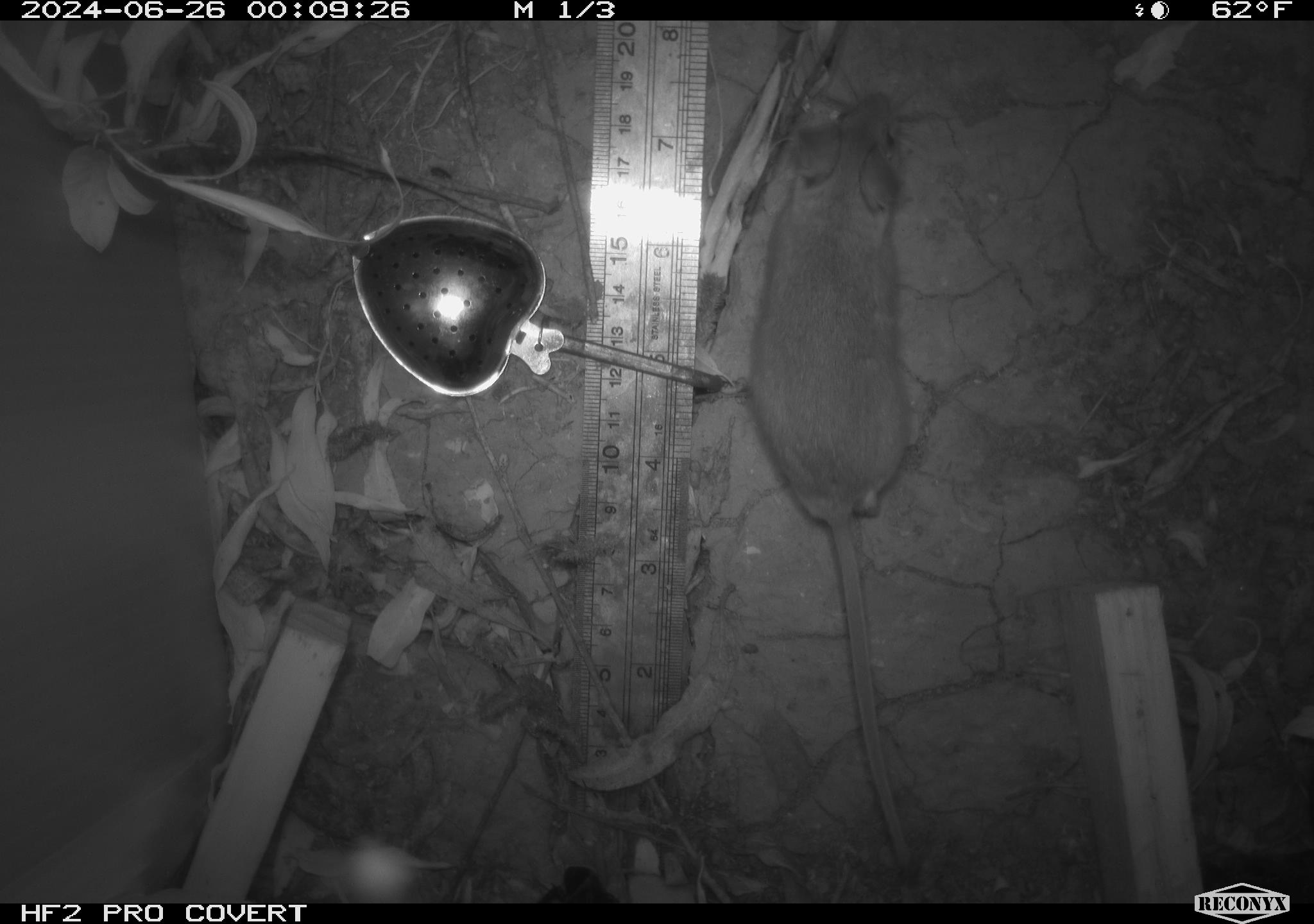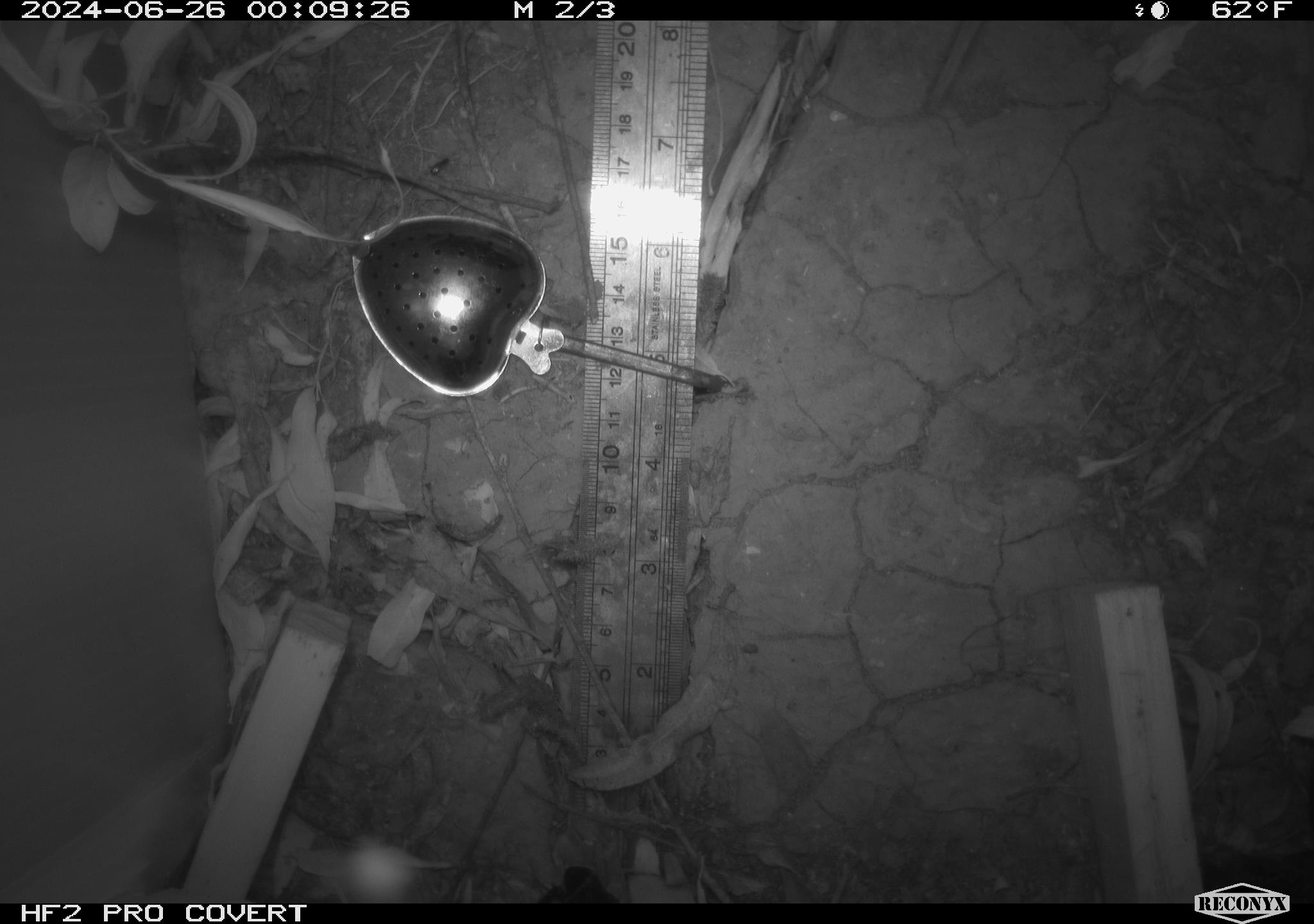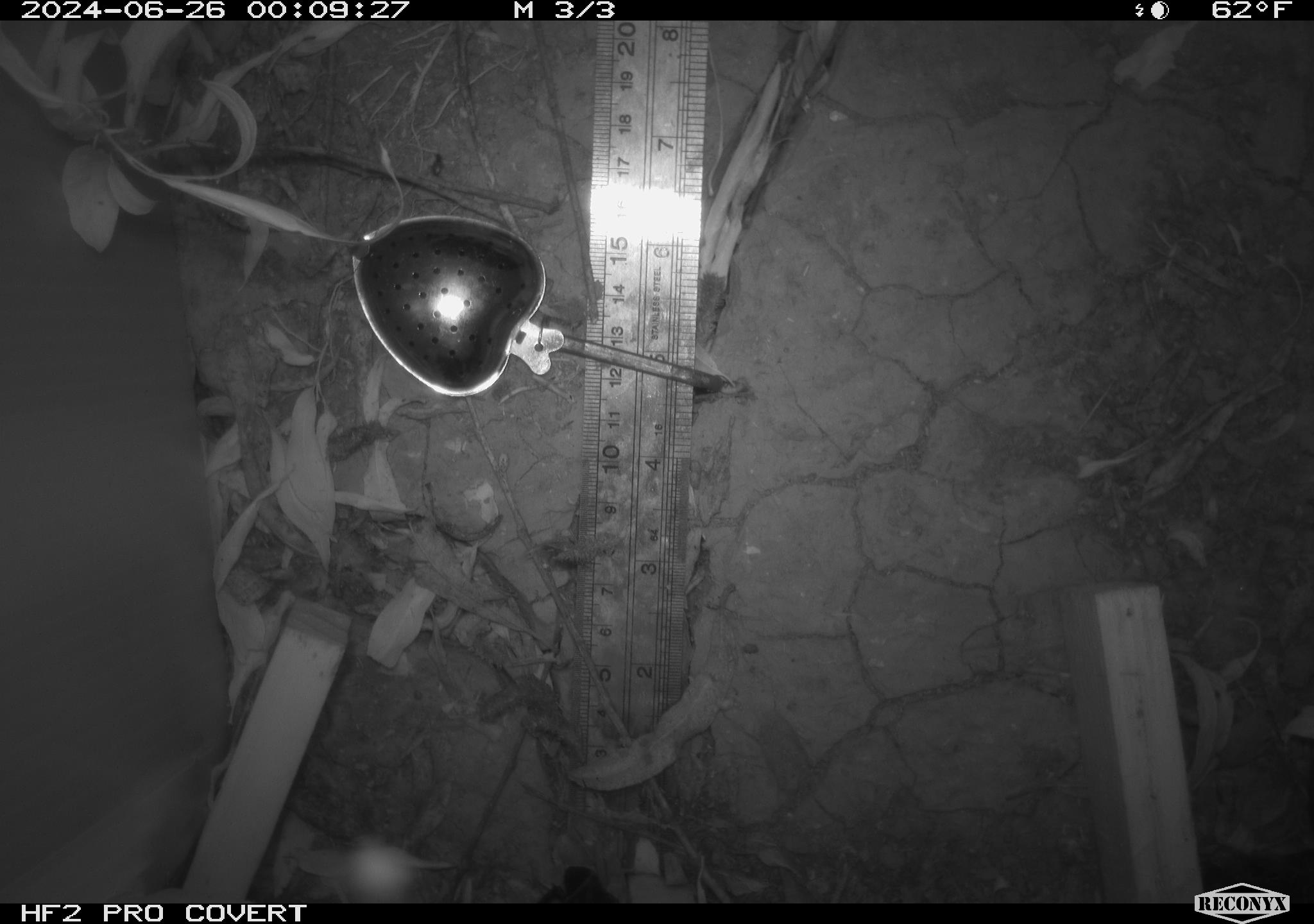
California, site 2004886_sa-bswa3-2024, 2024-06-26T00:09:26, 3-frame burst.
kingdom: Animalia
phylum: Chordata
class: Mammalia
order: Rodentia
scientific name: Rodentia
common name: mouse species